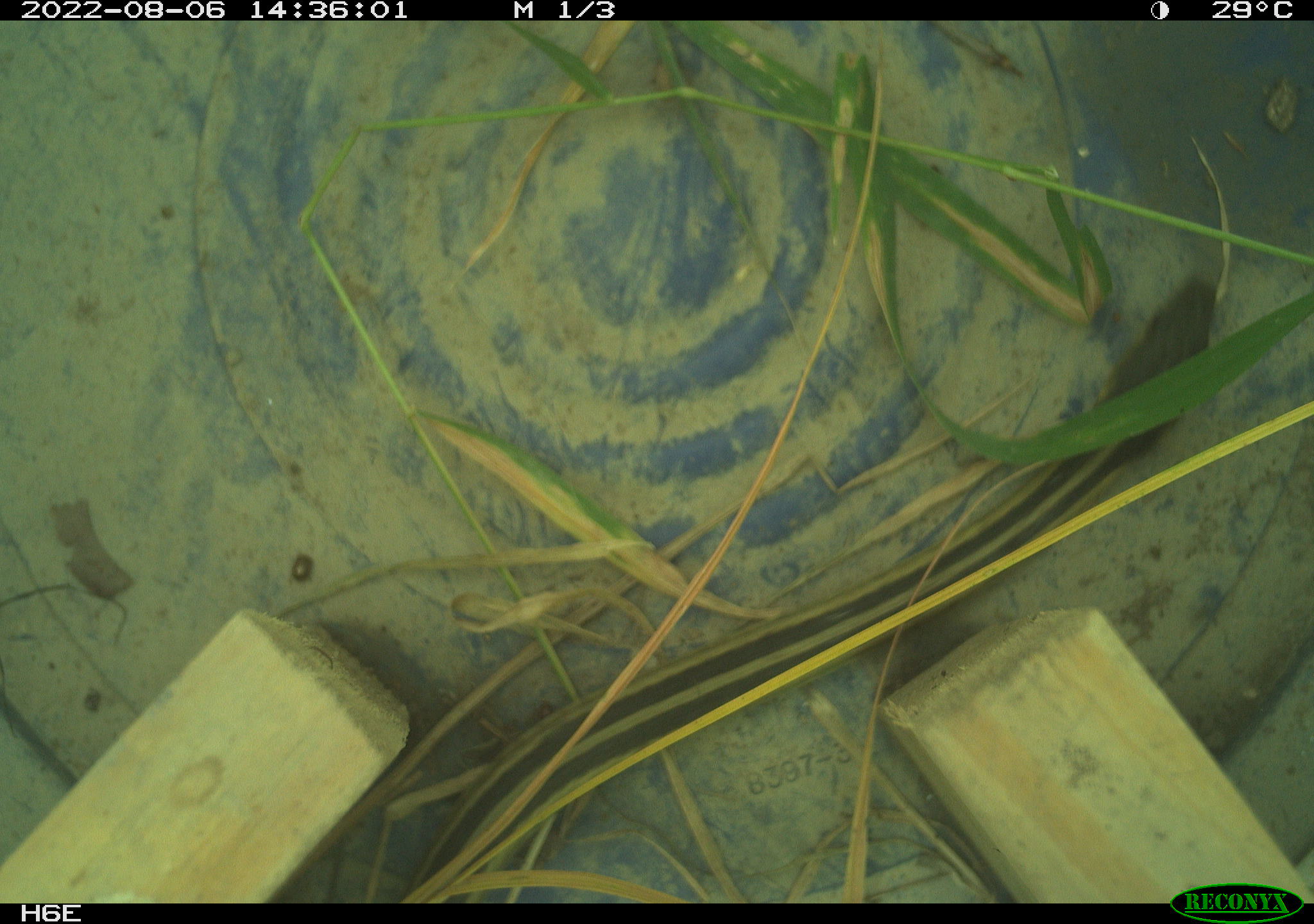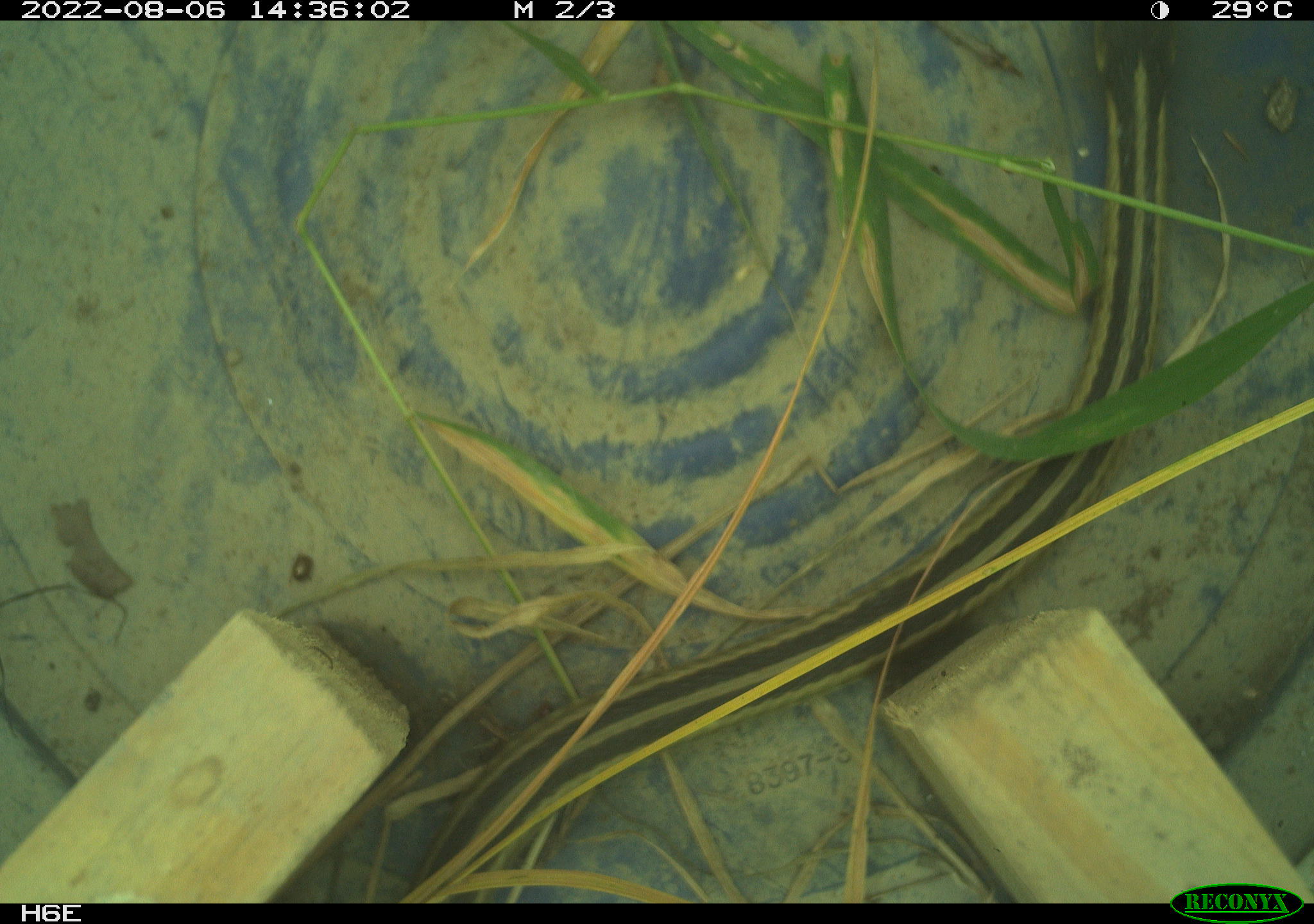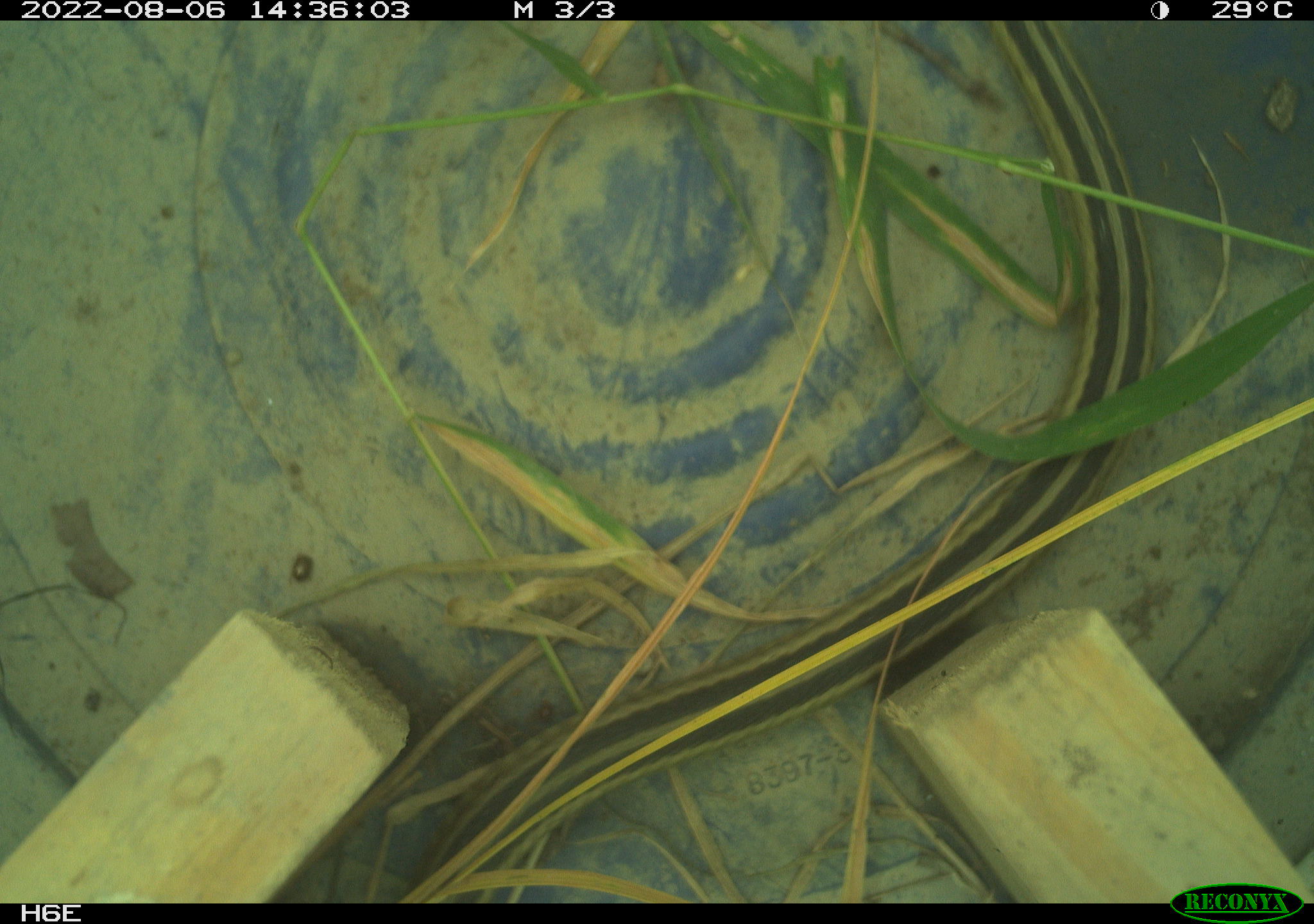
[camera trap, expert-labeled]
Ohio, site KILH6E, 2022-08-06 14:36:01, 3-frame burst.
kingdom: Animalia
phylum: Chordata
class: Reptilia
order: Squamata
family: Colubridae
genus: Thamnophis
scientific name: Thamnophis sirtalis sirtalis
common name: eastern gartersnake